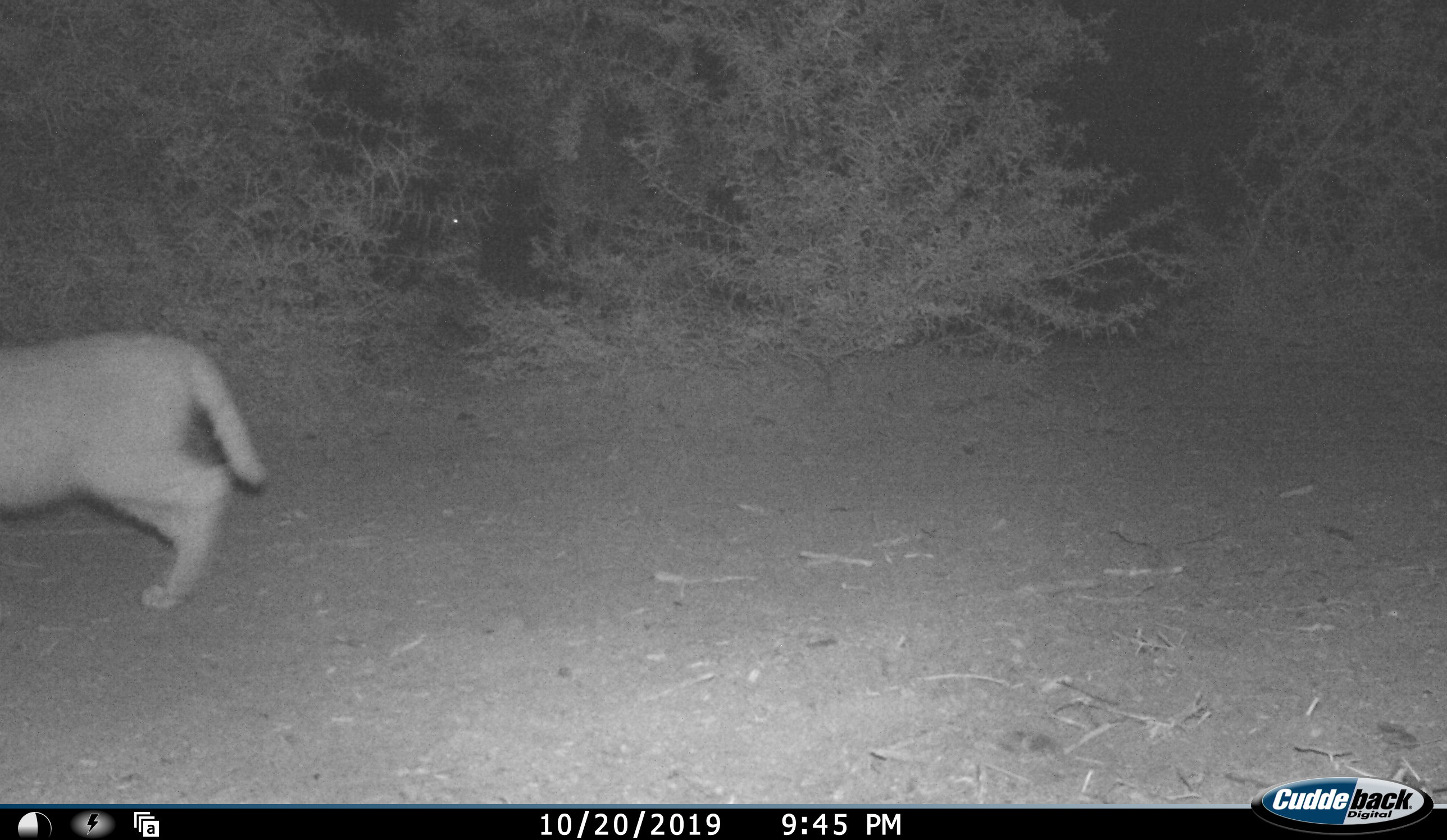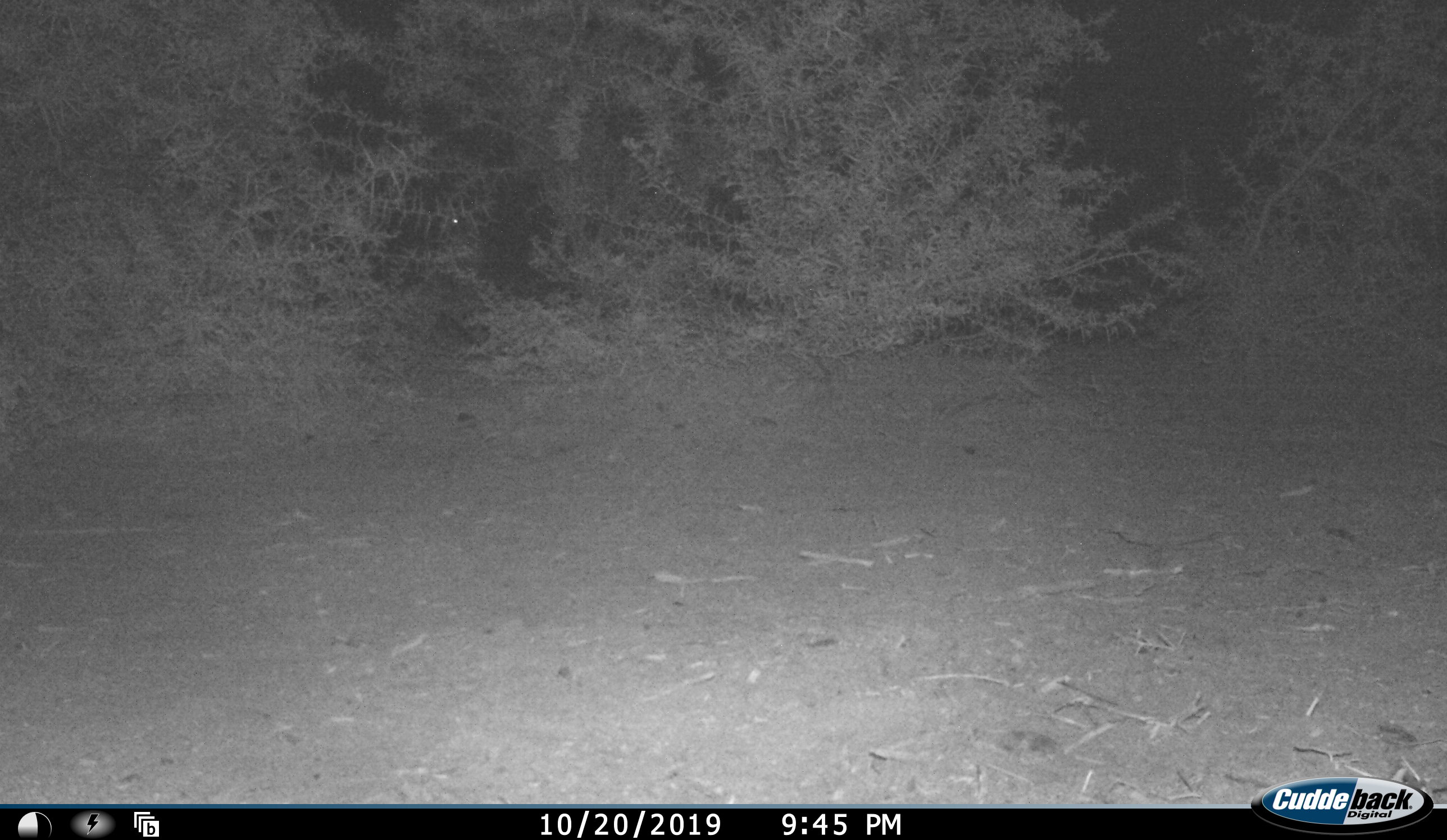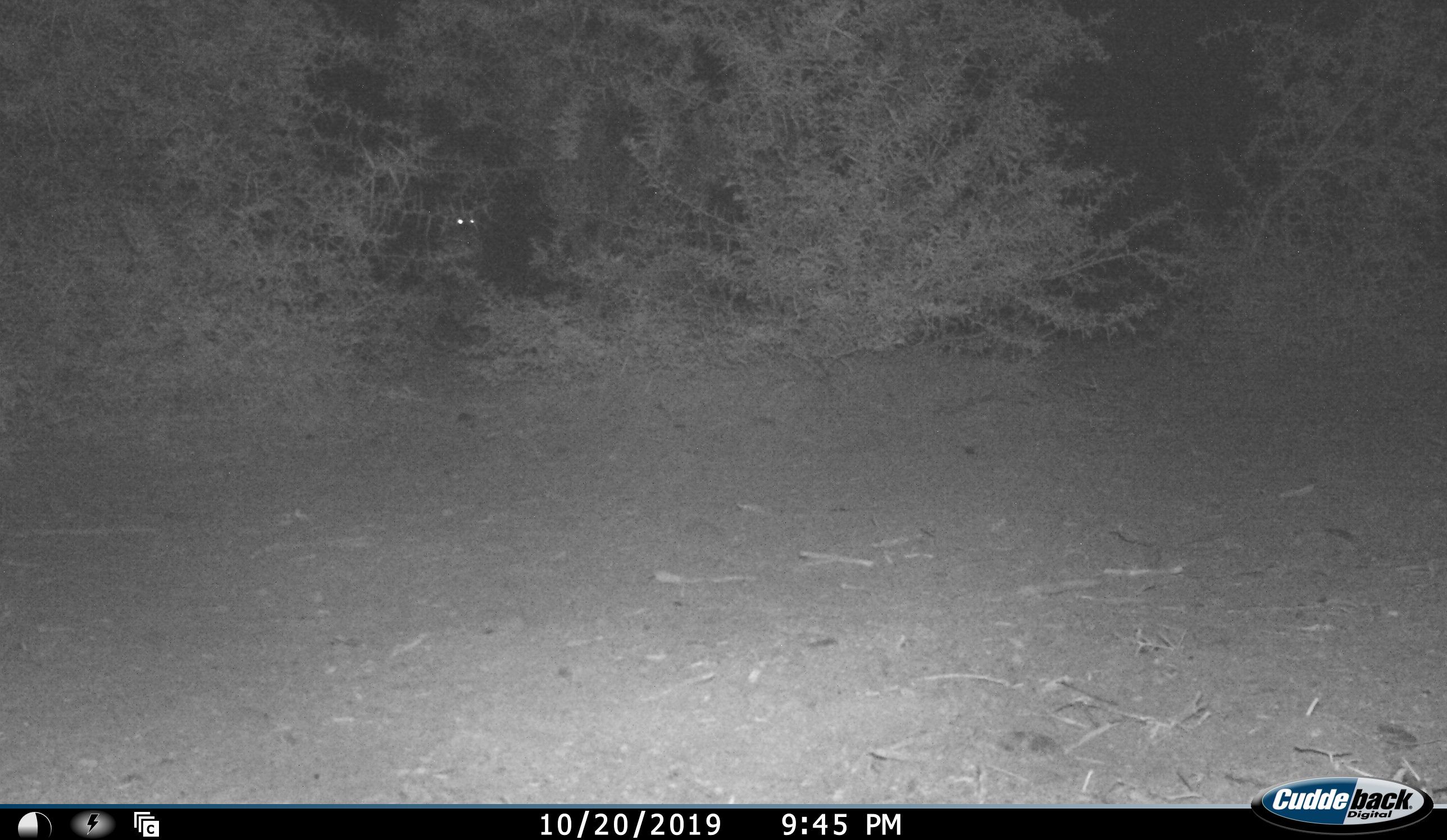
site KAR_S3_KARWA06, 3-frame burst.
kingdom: Animalia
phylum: Chordata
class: Mammalia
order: Carnivora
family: Felidae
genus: Caracal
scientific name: Caracal caracal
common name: caracal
Caracal (Caracal caracal), count 1. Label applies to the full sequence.